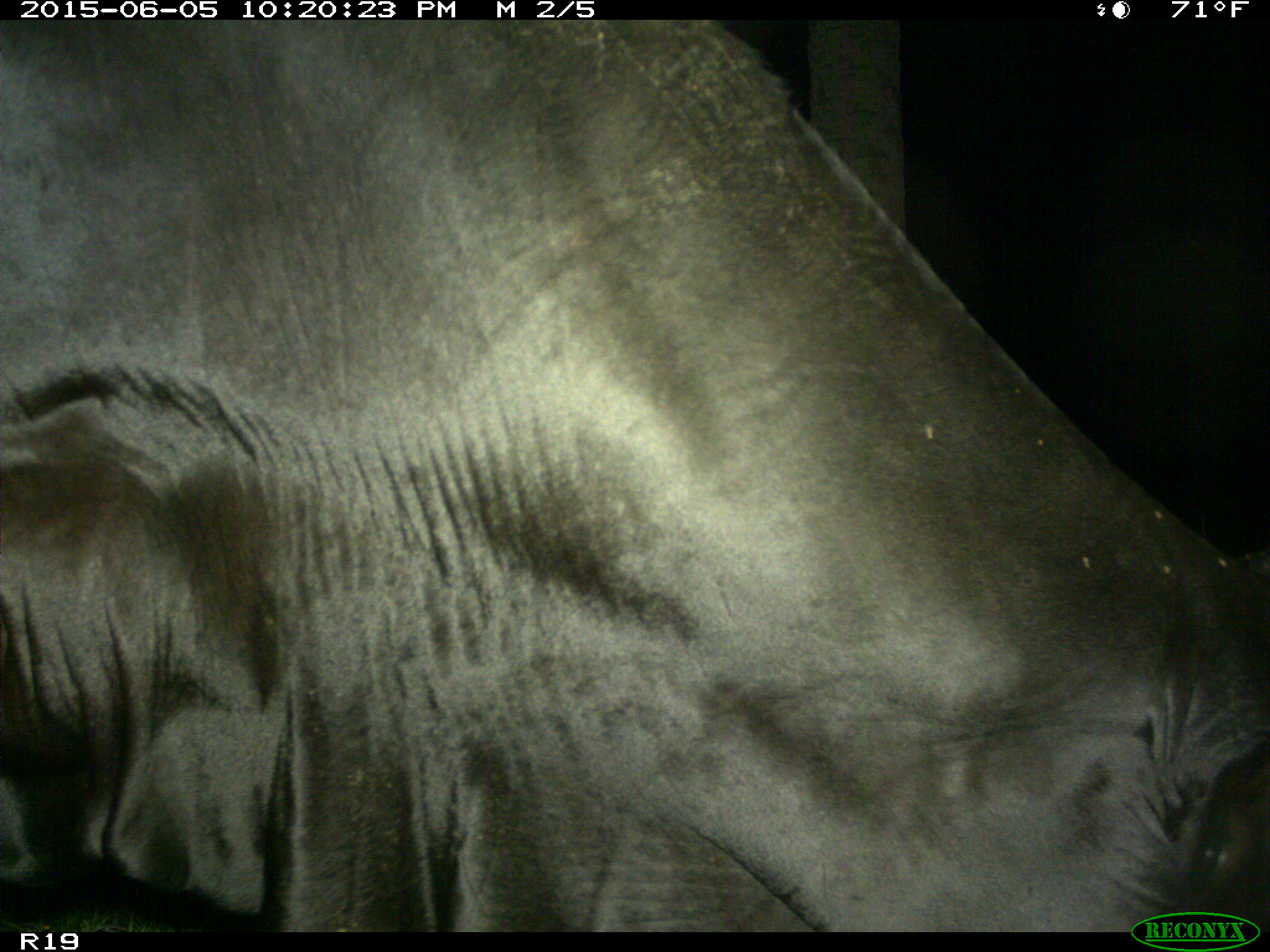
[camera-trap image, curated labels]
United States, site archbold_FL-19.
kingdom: Animalia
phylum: Chordata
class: Mammalia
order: Artiodactyla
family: Bovidae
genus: Bos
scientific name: Bos taurus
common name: domestic cow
Bos taurus (domestic cow).